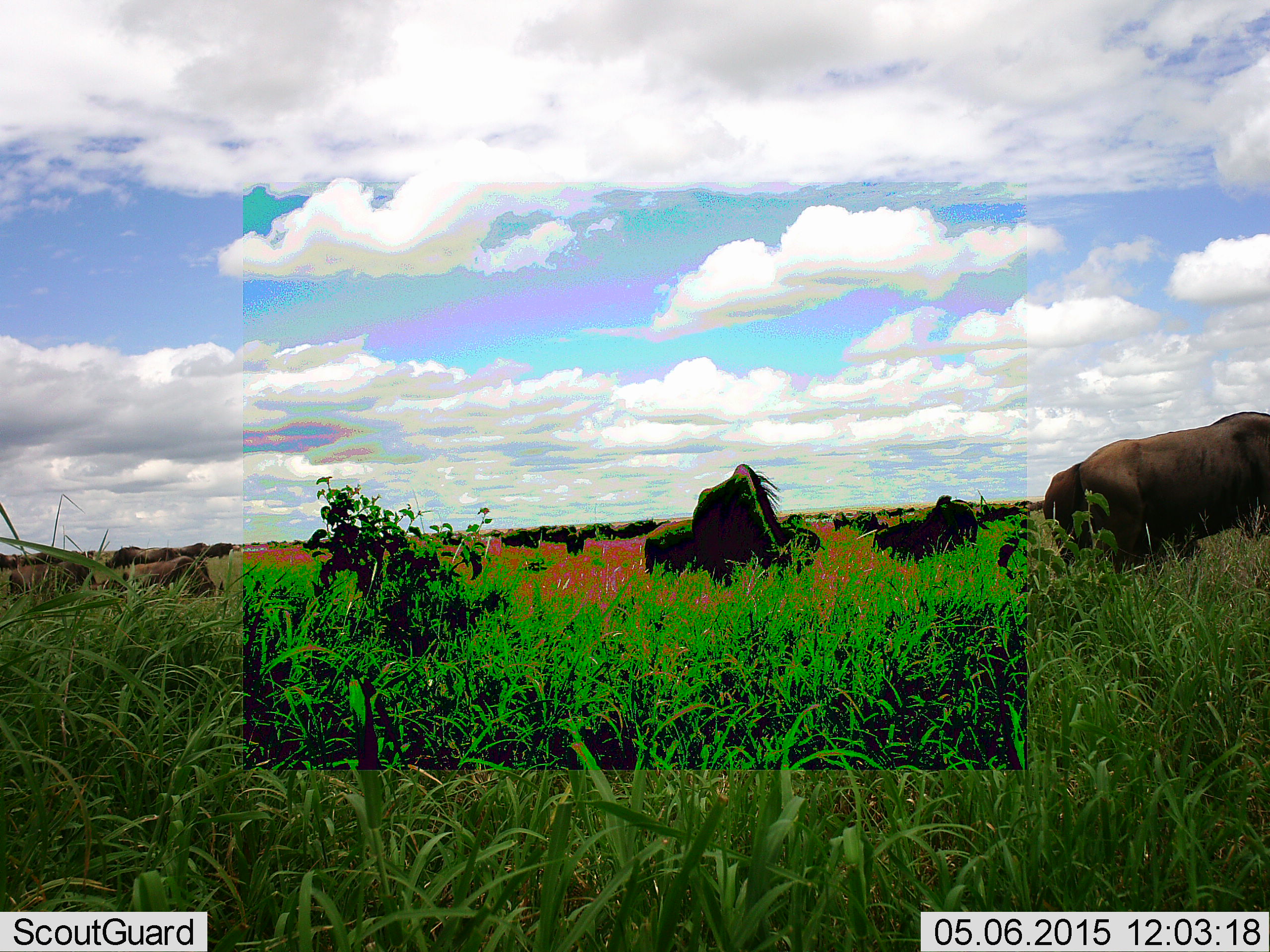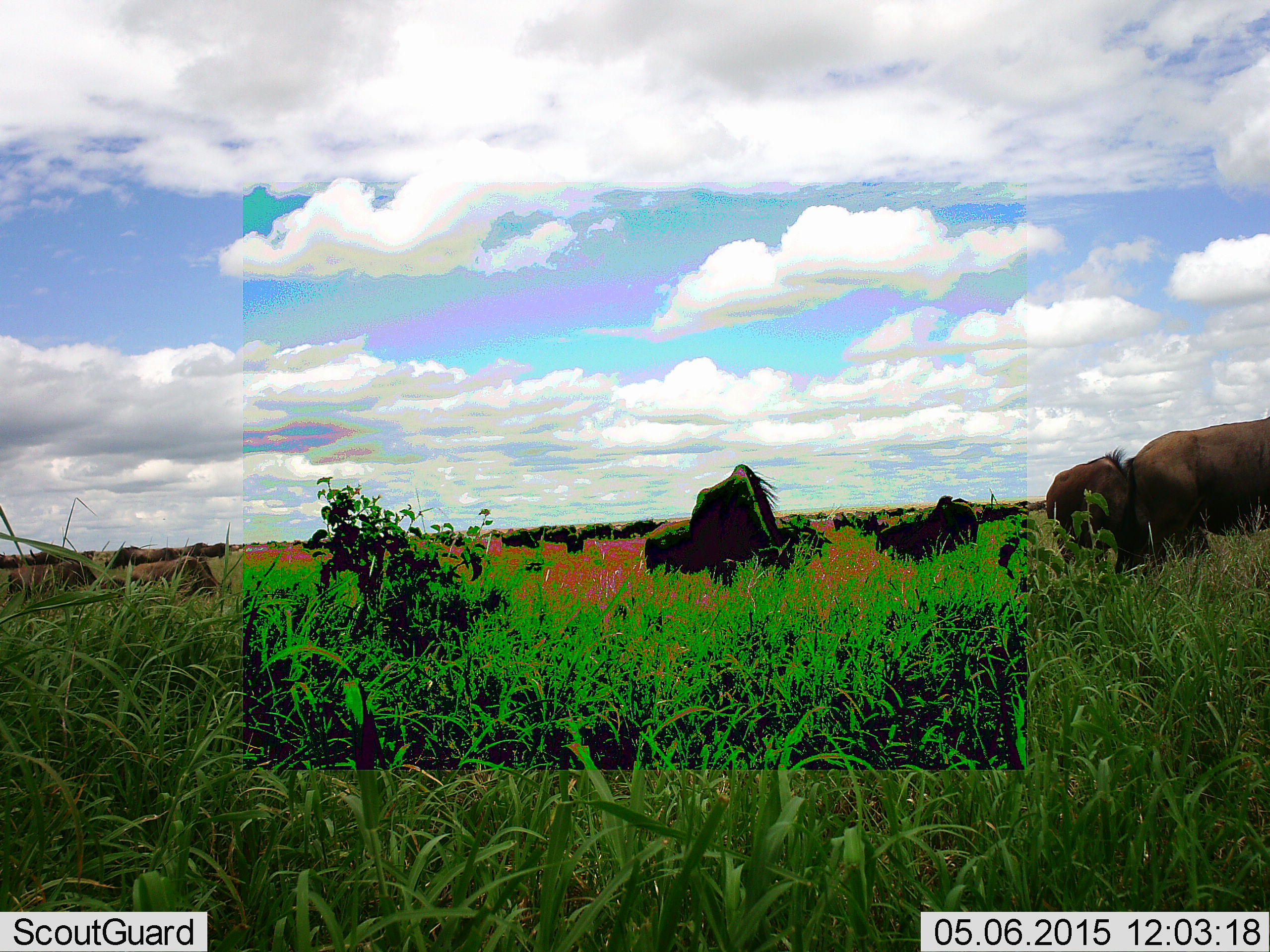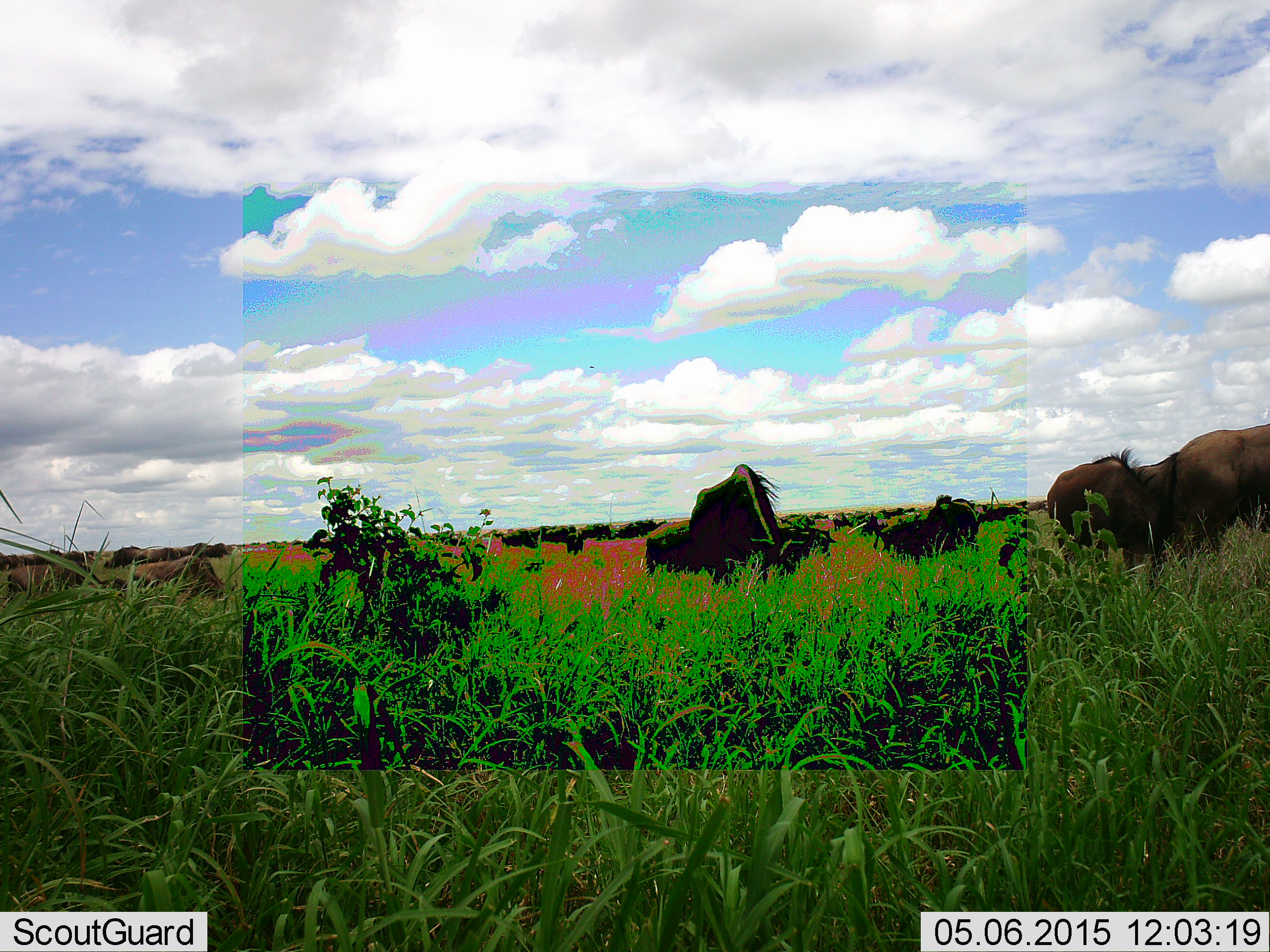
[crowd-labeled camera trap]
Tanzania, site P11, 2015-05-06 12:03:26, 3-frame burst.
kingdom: Animalia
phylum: Chordata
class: Mammalia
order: Artiodactyla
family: Bovidae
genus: Connochaetes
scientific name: Connochaetes taurinus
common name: blue wildebeest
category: wildebeest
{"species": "wildebeest (blue wildebeest) (Connochaetes taurinus)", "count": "11-50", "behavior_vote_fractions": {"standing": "40%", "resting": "0%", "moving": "10%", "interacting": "0%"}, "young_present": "0%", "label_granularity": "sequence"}